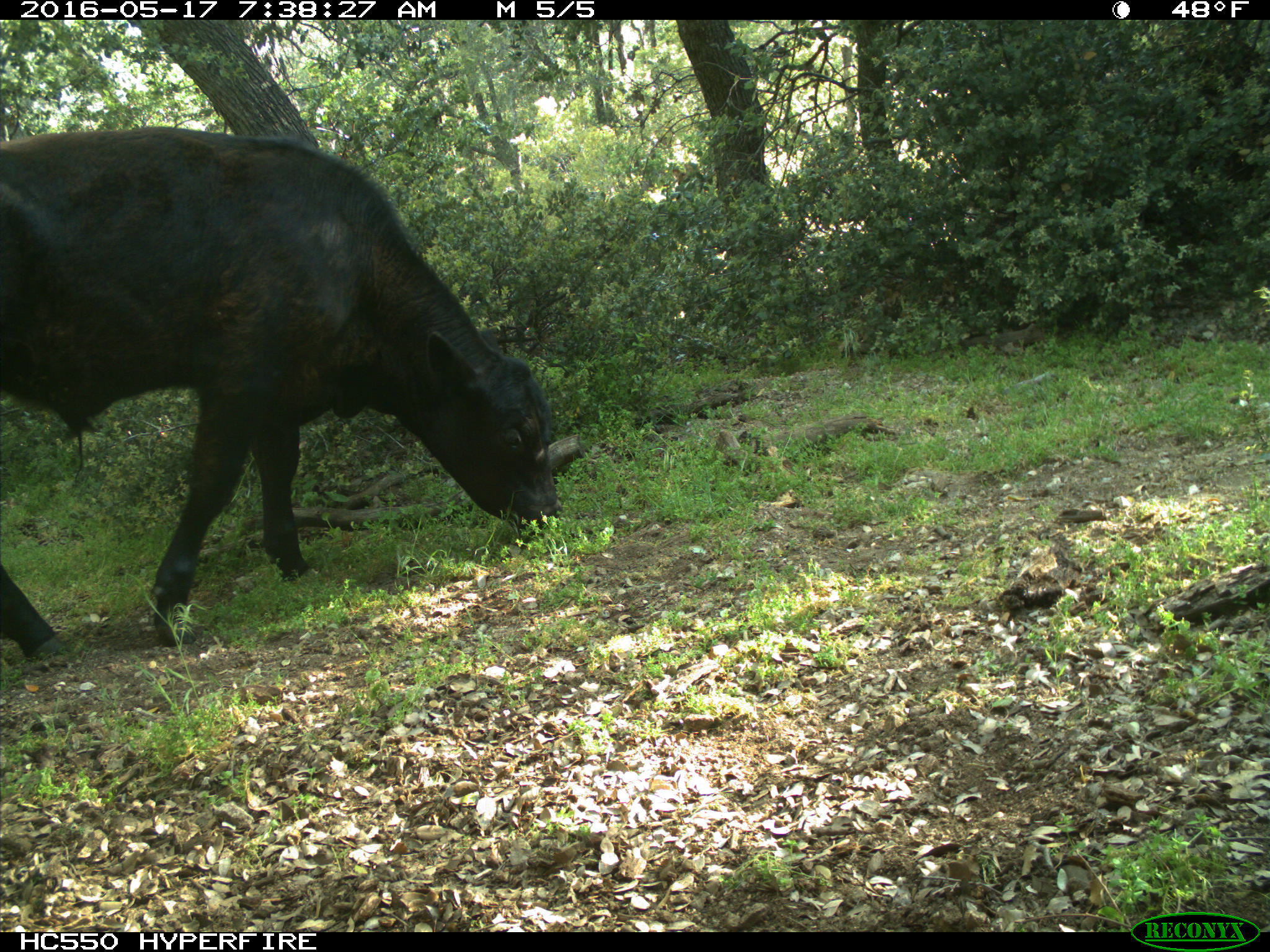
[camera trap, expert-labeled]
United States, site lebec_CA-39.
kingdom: Animalia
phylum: Chordata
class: Mammalia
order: Artiodactyla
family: Bovidae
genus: Bos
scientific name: Bos taurus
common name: domestic cow